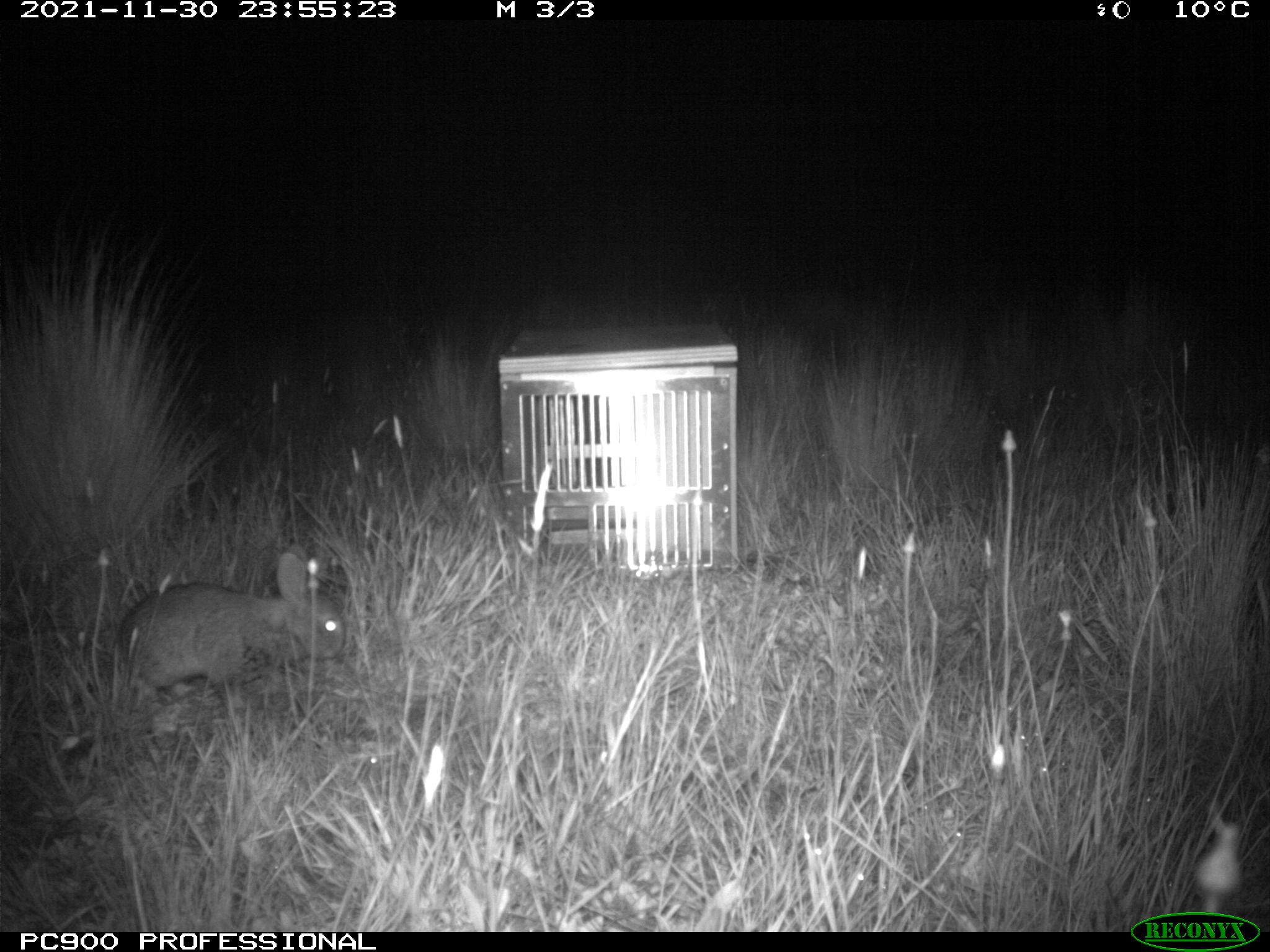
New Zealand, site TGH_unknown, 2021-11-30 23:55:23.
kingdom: Animalia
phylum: Chordata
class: Mammalia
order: Lagomorpha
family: Leporidae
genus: Oryctolagus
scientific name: Oryctolagus cuniculus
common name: european rabbit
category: rabbit